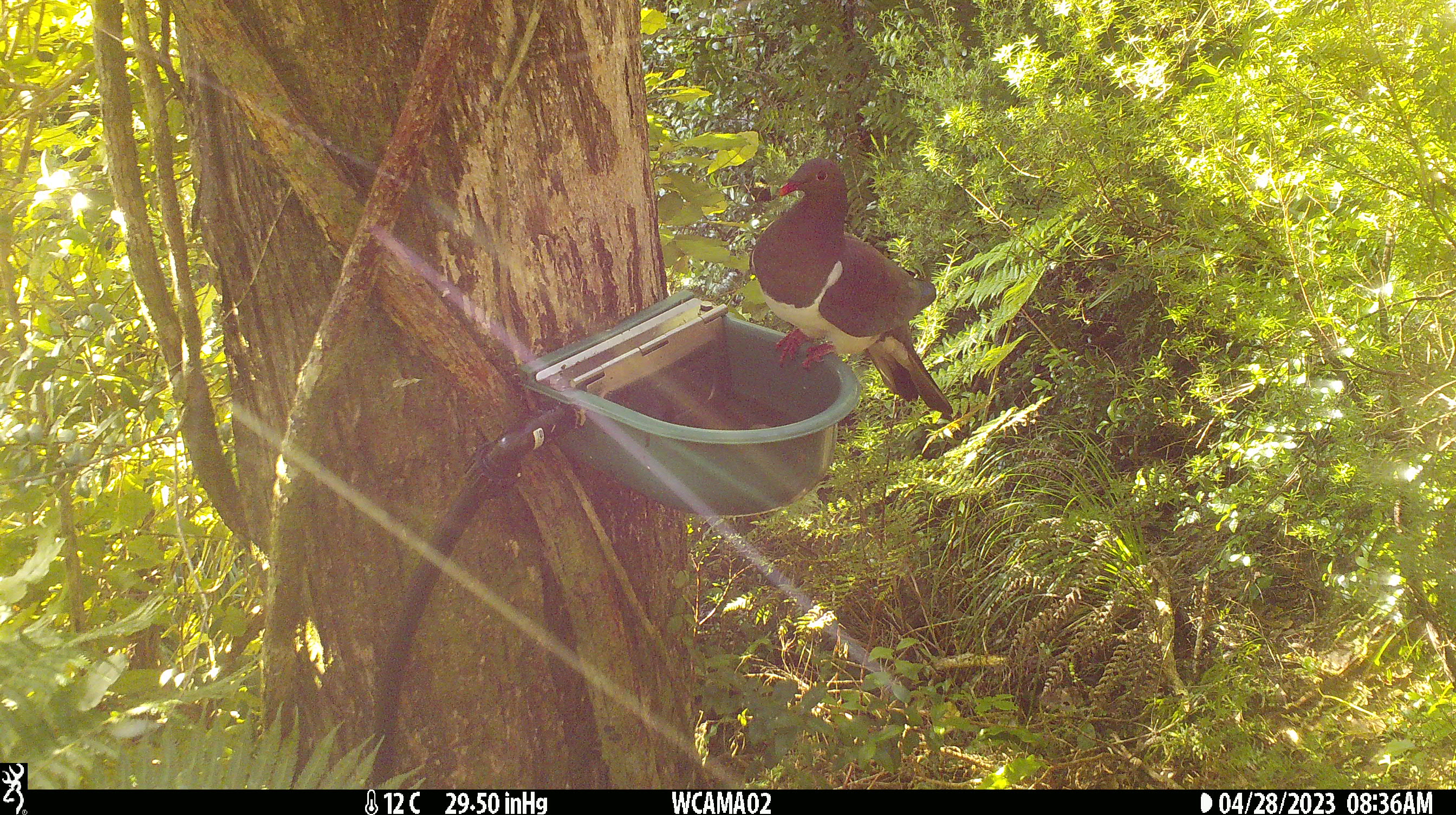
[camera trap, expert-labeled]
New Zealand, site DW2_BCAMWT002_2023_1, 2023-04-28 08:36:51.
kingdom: Animalia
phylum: Chordata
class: Aves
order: Columbiformes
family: Columbidae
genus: Hemiphaga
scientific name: Hemiphaga novaeseelandiae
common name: new zealand pigeon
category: kereru